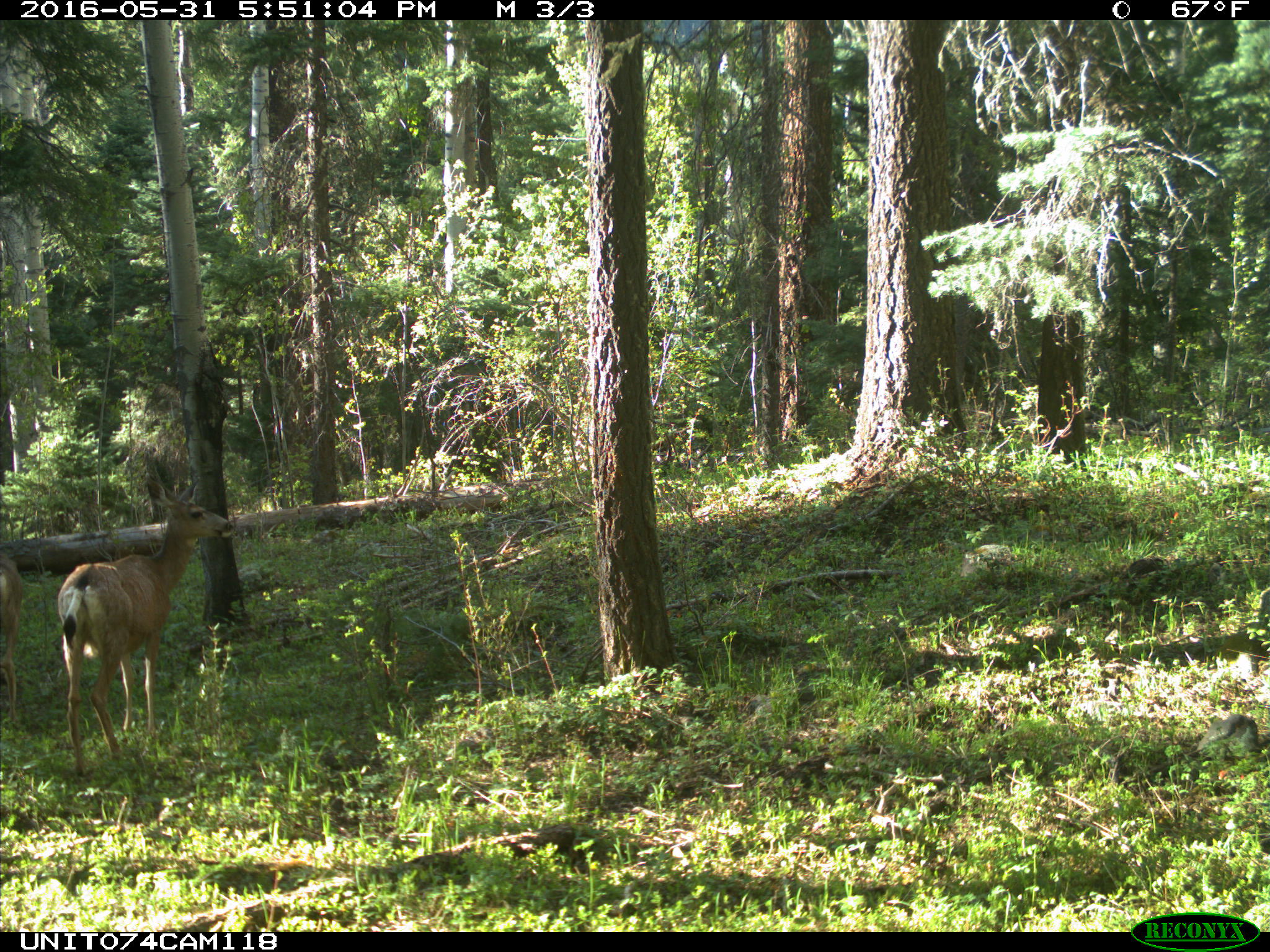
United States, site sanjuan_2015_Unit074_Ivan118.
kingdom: Animalia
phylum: Chordata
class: Mammalia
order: Artiodactyla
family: Cervidae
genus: Odocoileus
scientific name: Odocoileus hemionus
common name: mule deer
Odocoileus hemionus (mule deer).